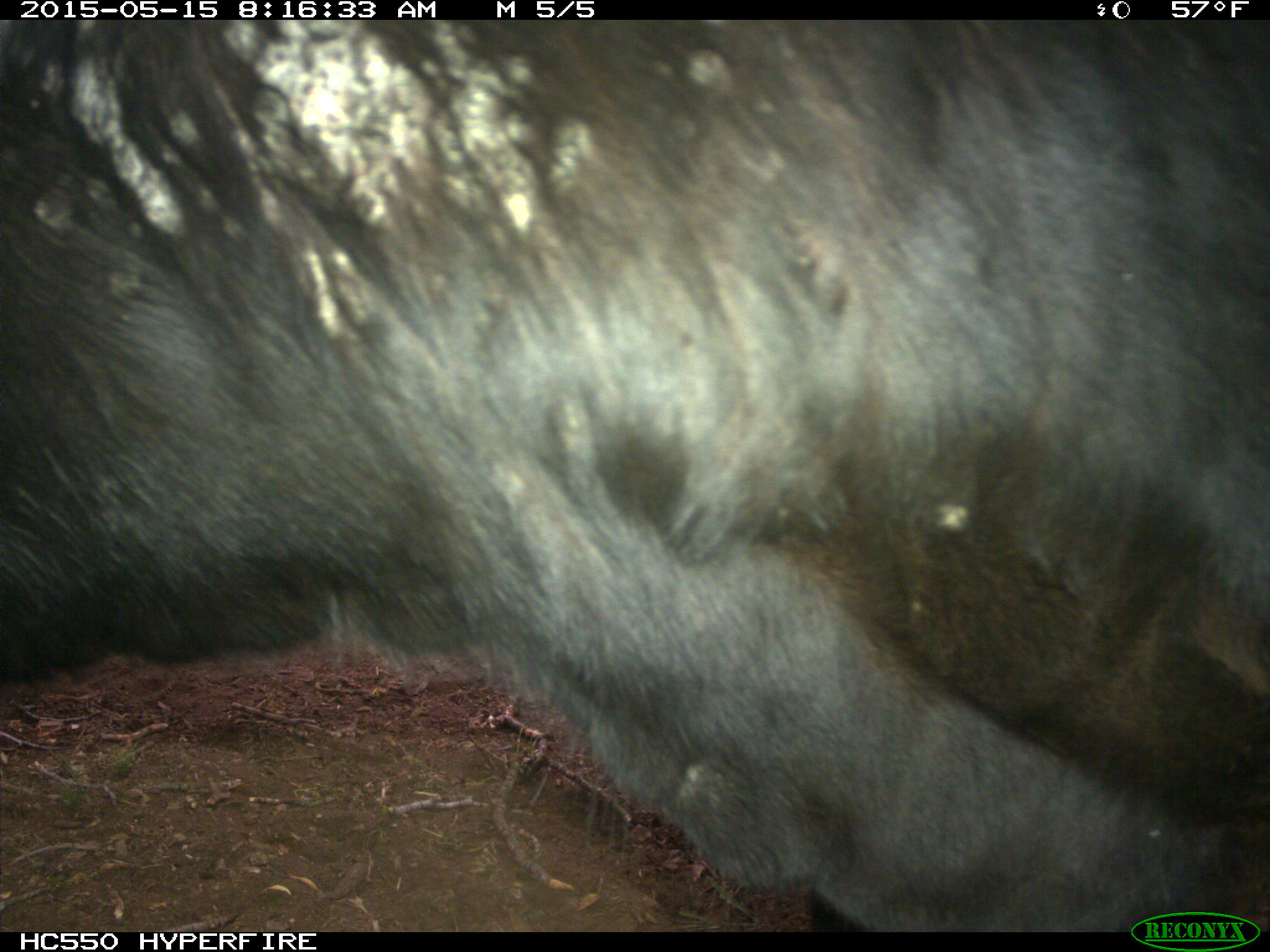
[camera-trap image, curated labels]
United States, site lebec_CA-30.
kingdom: Animalia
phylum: Chordata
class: Mammalia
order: Artiodactyla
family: Bovidae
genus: Bos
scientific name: Bos taurus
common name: domestic cow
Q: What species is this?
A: Bos taurus (domestic cow).